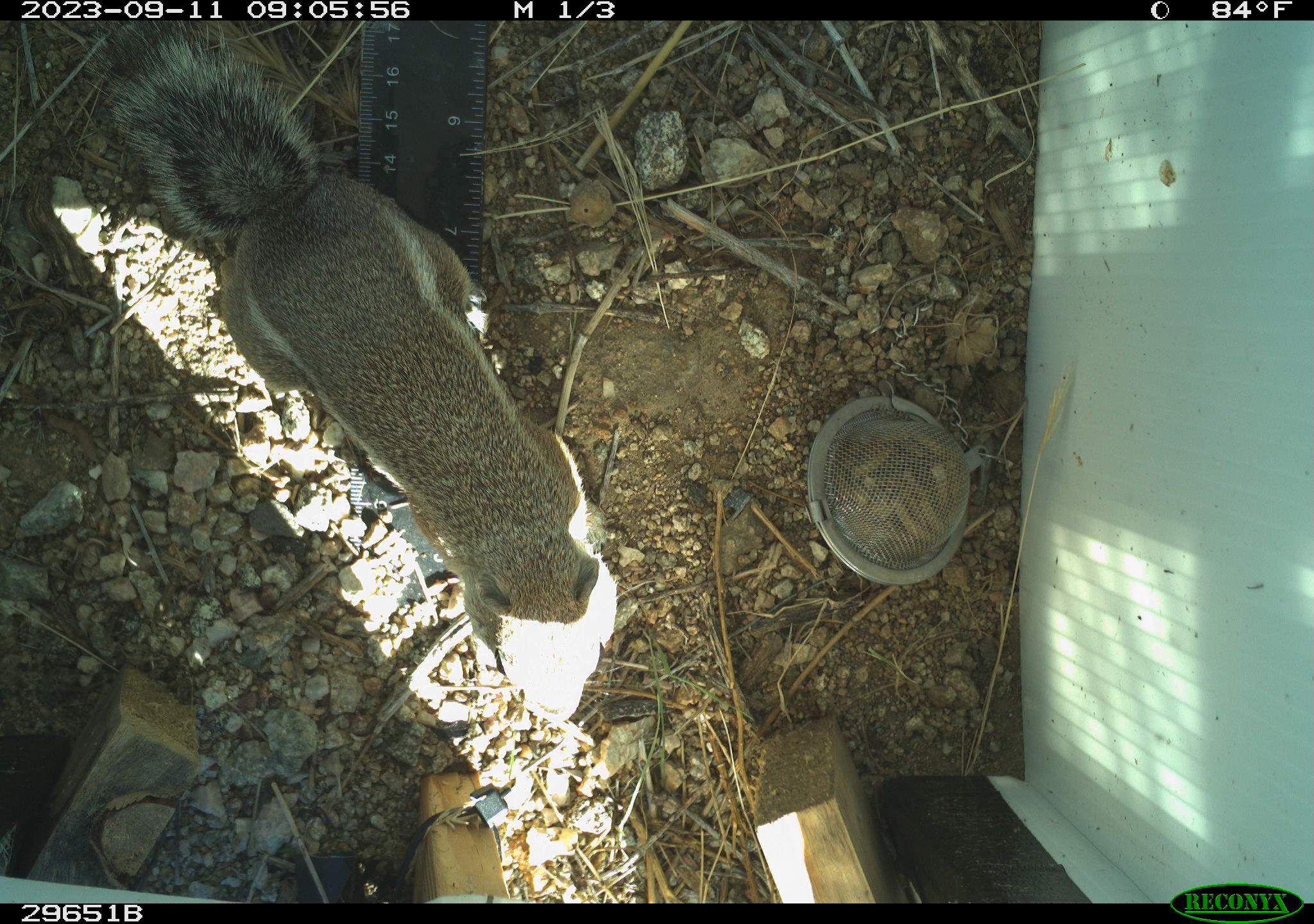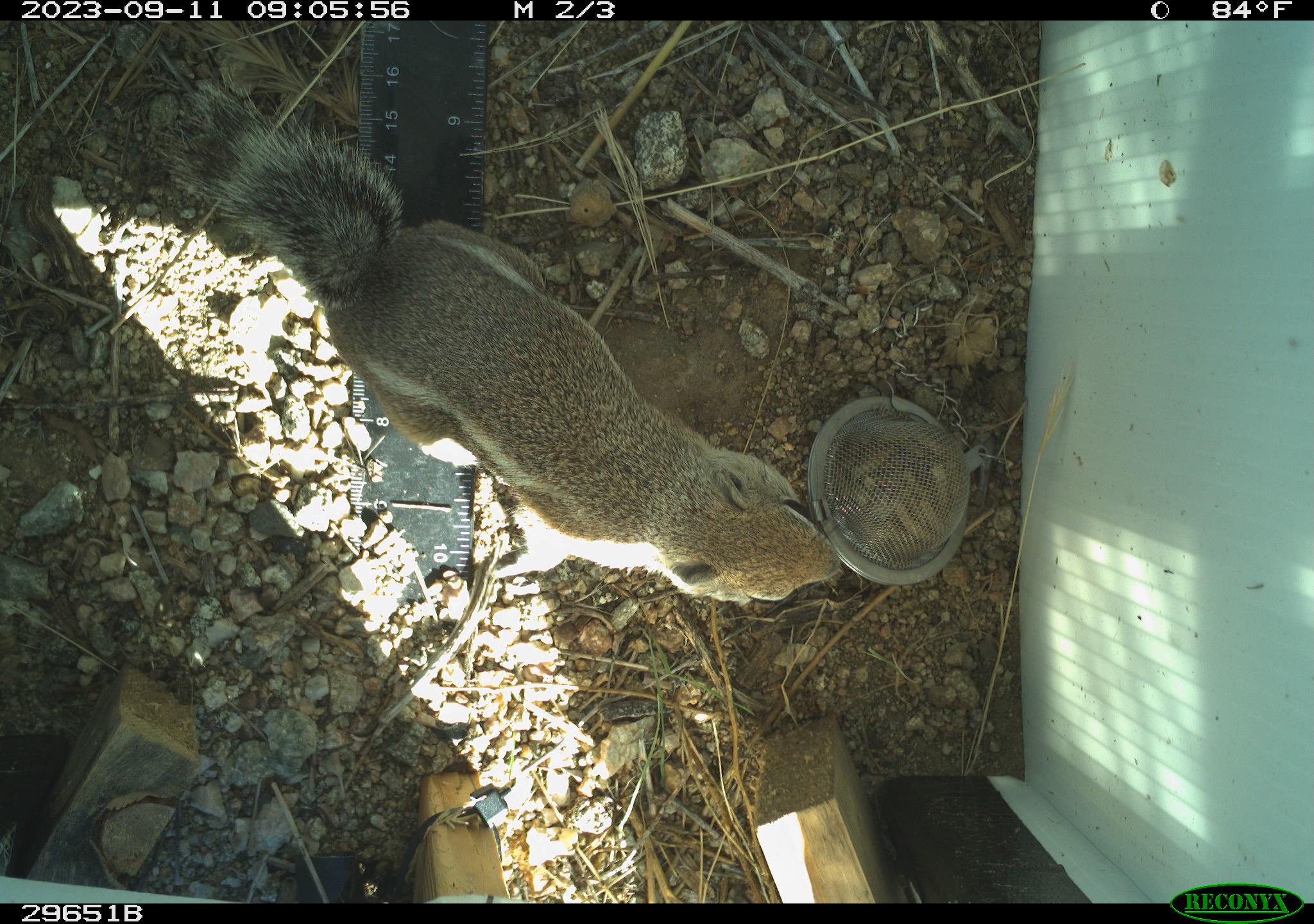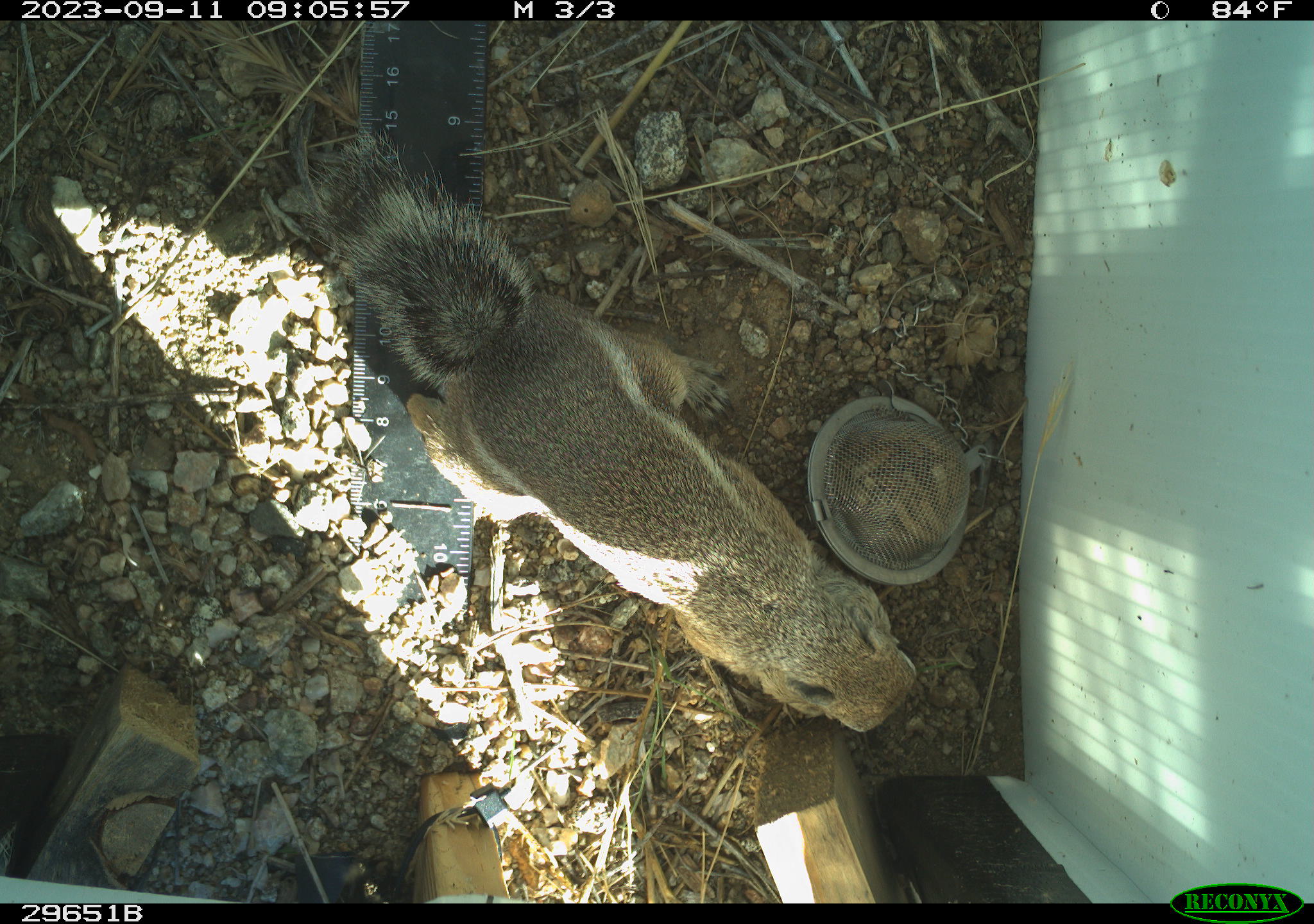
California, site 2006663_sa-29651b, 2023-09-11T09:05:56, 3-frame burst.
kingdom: Animalia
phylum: Chordata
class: Mammalia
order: Rodentia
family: Sciuridae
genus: Ammospermophilus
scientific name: Ammospermophilus leucurus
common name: white-tailed antelope squirrel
White-tailed antelope squirrel (Ammospermophilus leucurus).